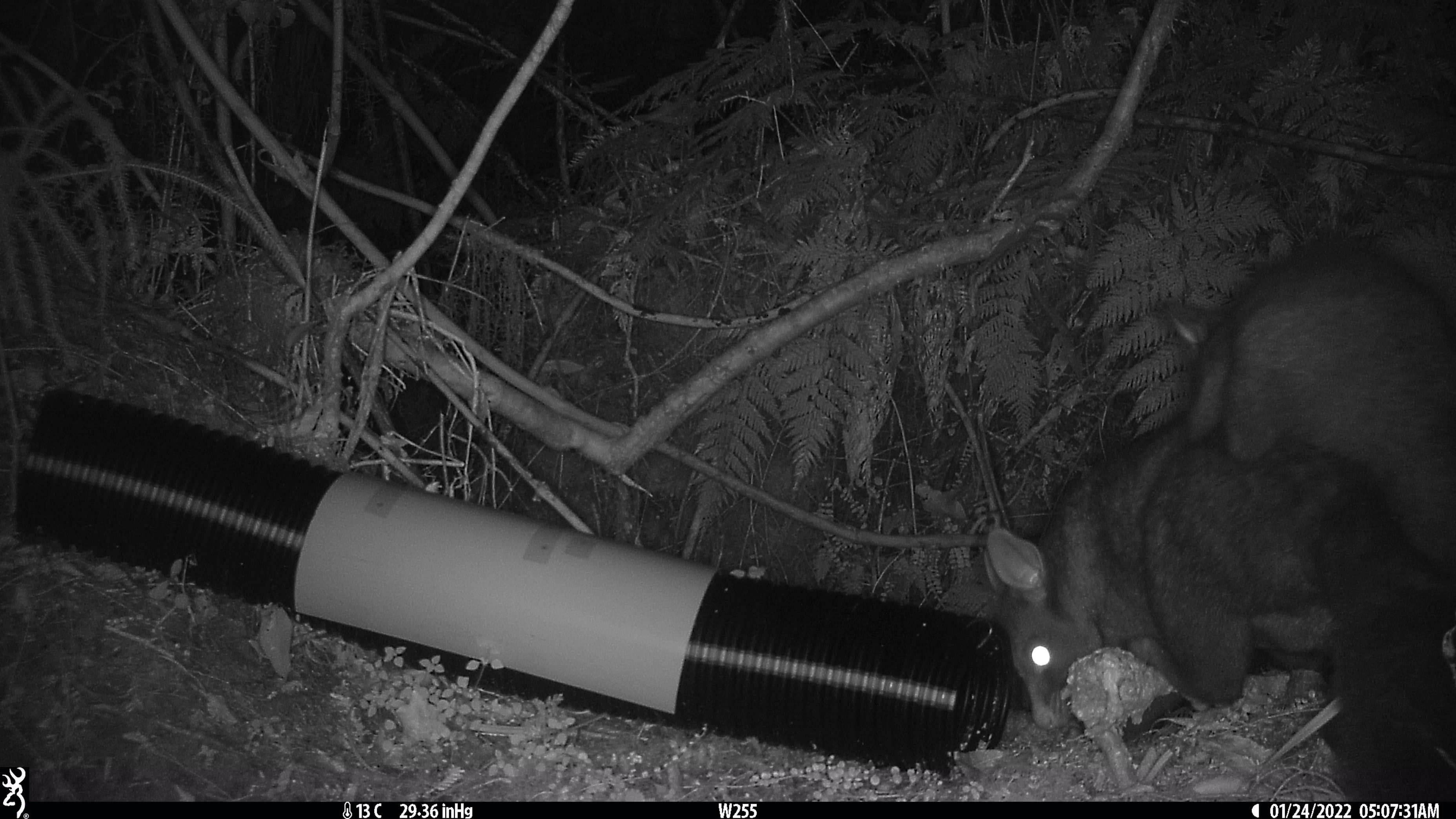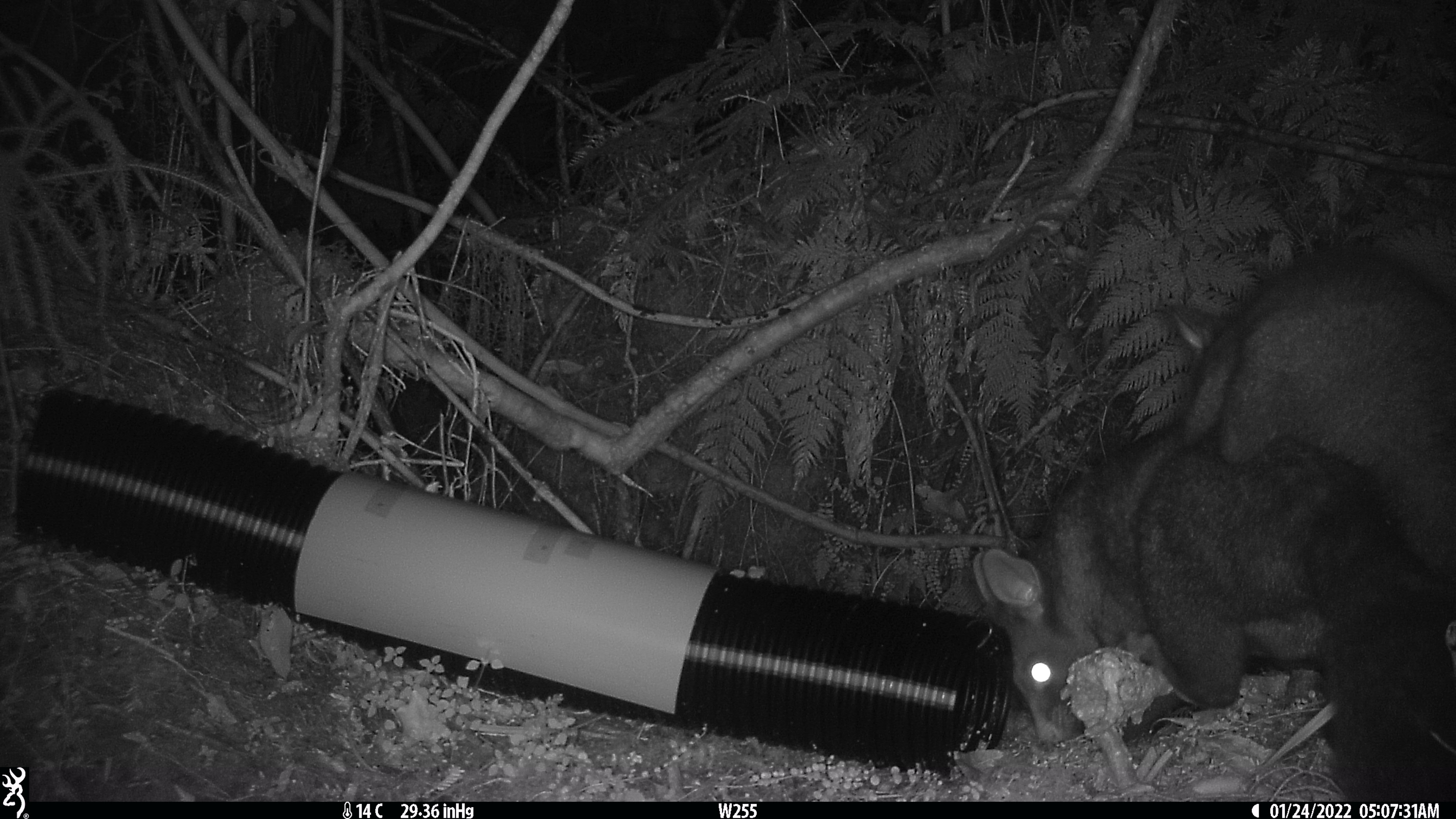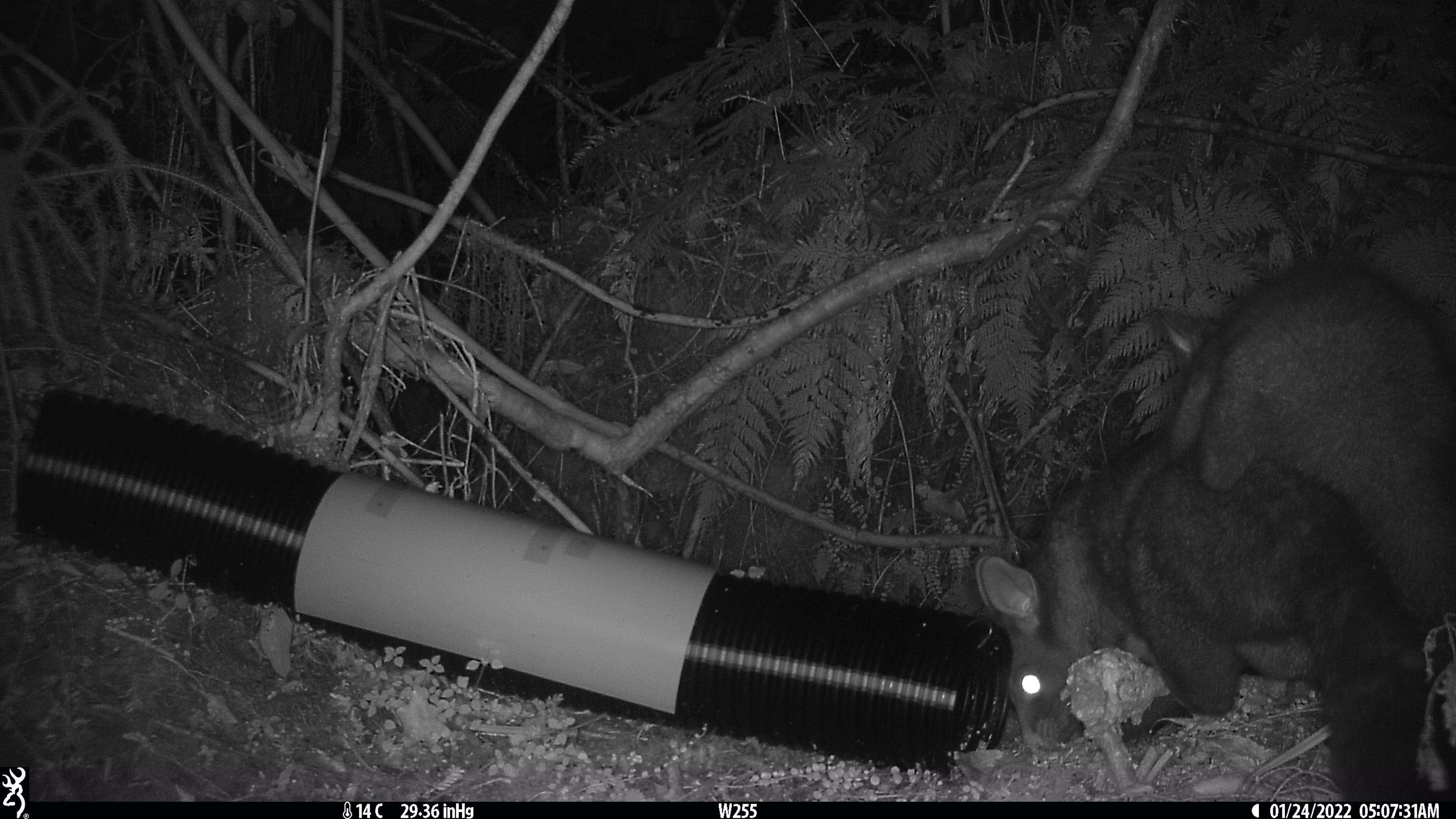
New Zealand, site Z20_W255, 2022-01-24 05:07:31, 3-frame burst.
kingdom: Animalia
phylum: Chordata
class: Mammalia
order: Diprotodontia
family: Phalangeridae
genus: Trichosurus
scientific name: Trichosurus vulpecula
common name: common brushtail possum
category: possum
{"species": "possum (common brushtail possum) (Trichosurus vulpecula)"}